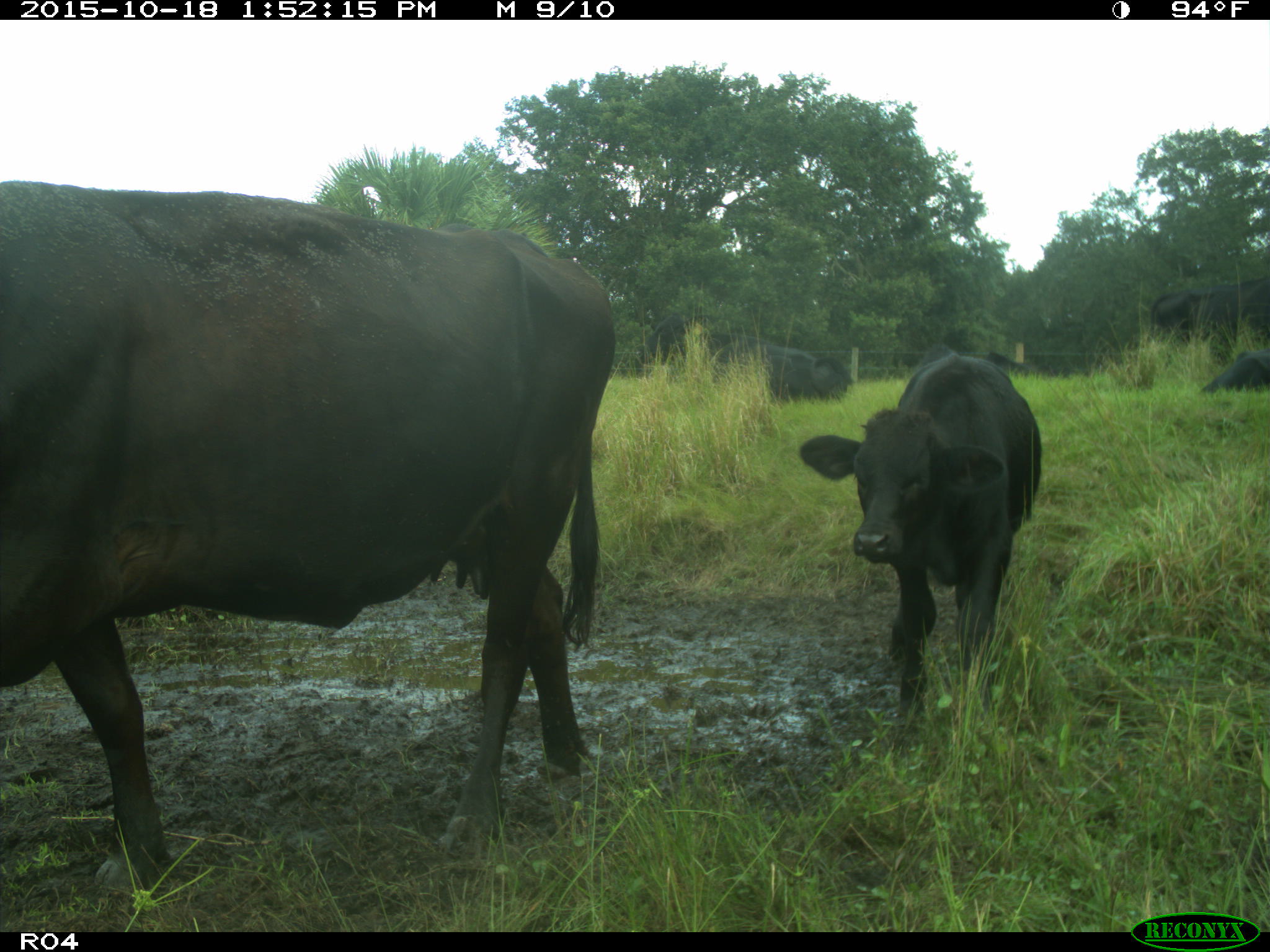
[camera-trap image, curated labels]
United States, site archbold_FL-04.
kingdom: Animalia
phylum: Chordata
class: Mammalia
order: Artiodactyla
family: Bovidae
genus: Bos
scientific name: Bos taurus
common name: domestic cow